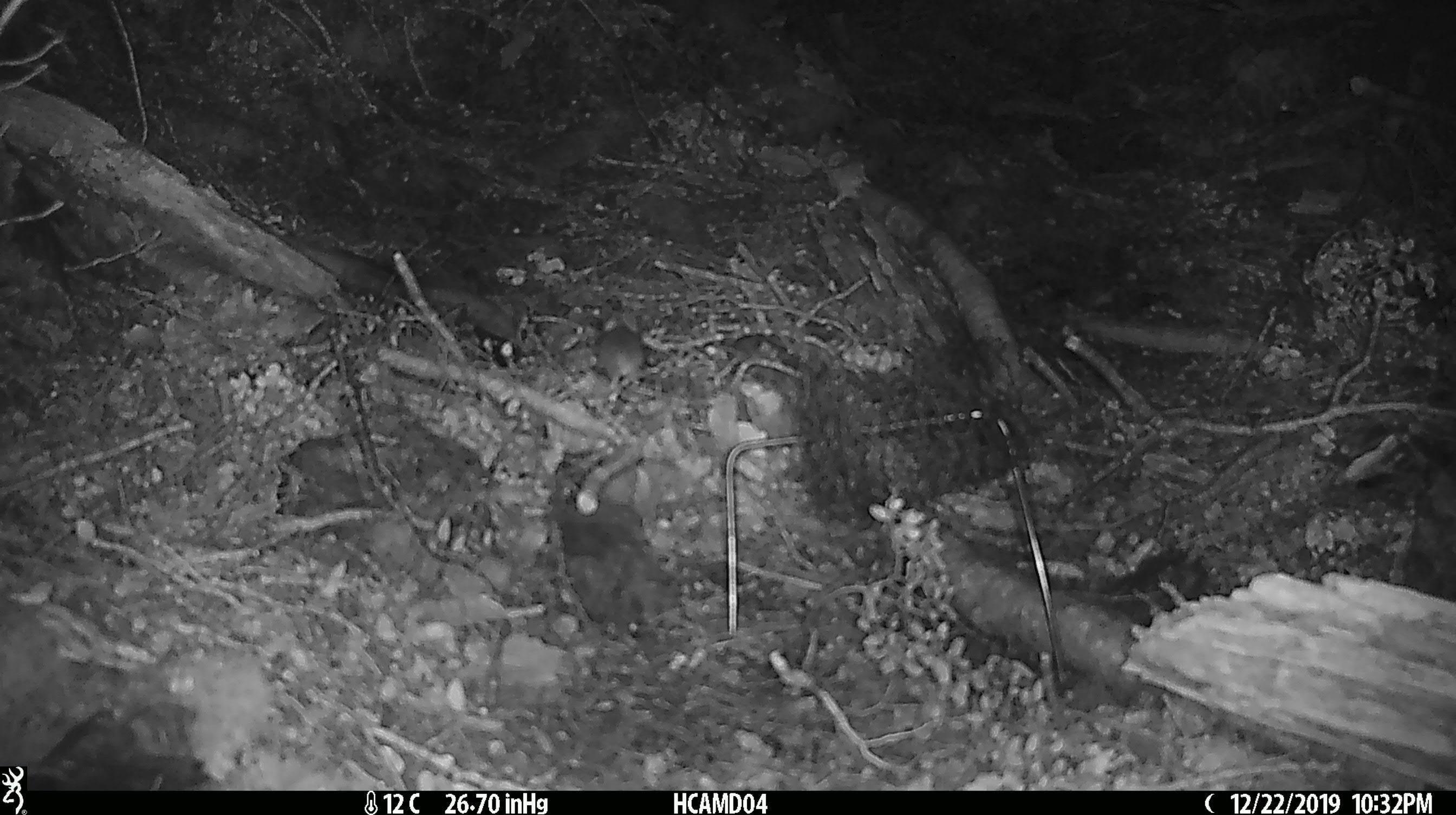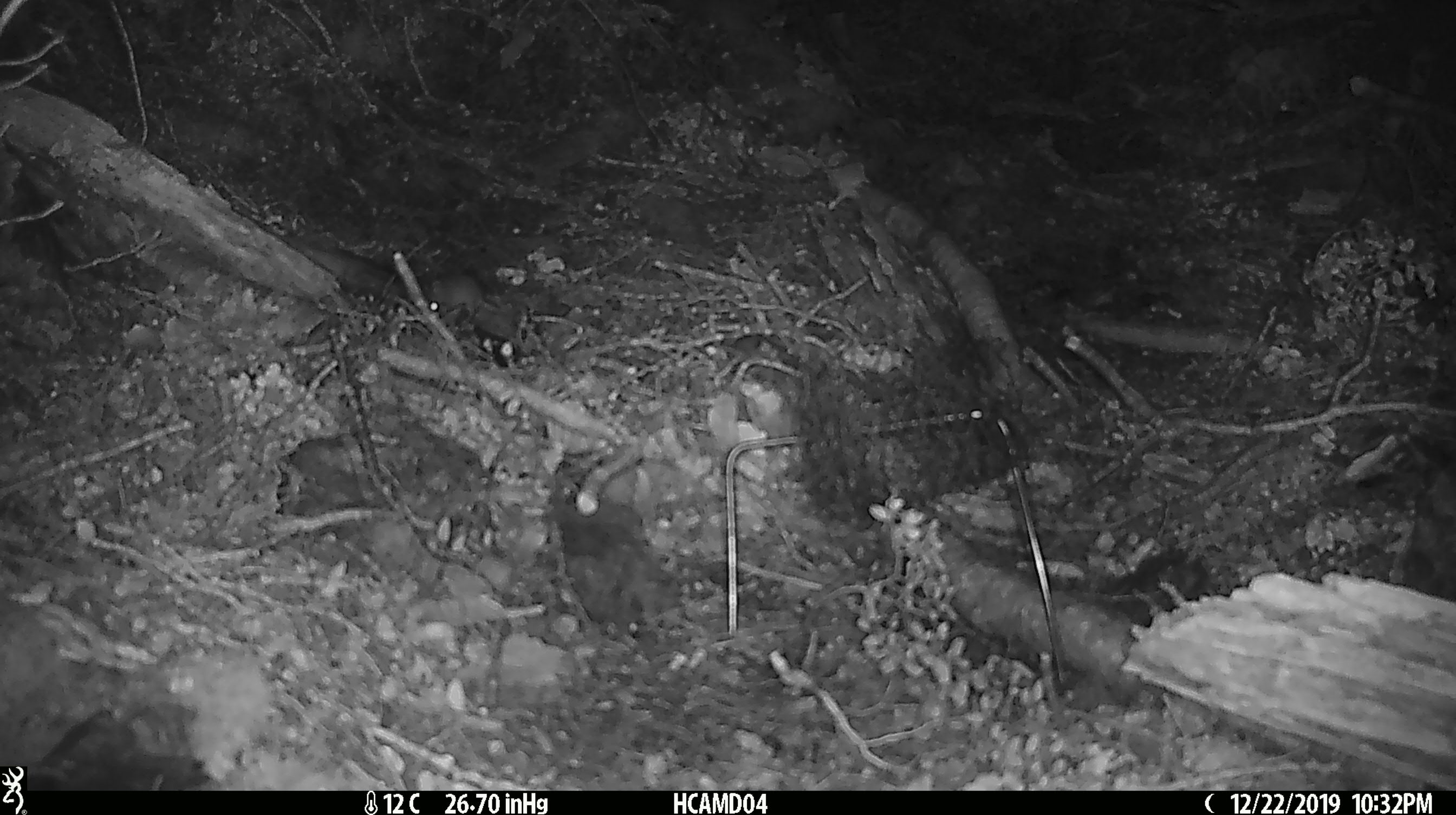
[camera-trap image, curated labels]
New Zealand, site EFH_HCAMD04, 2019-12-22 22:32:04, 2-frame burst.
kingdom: Animalia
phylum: Chordata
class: Mammalia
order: Rodentia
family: Muridae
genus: Mus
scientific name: Mus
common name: mouse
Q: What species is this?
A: Mouse (Mus).